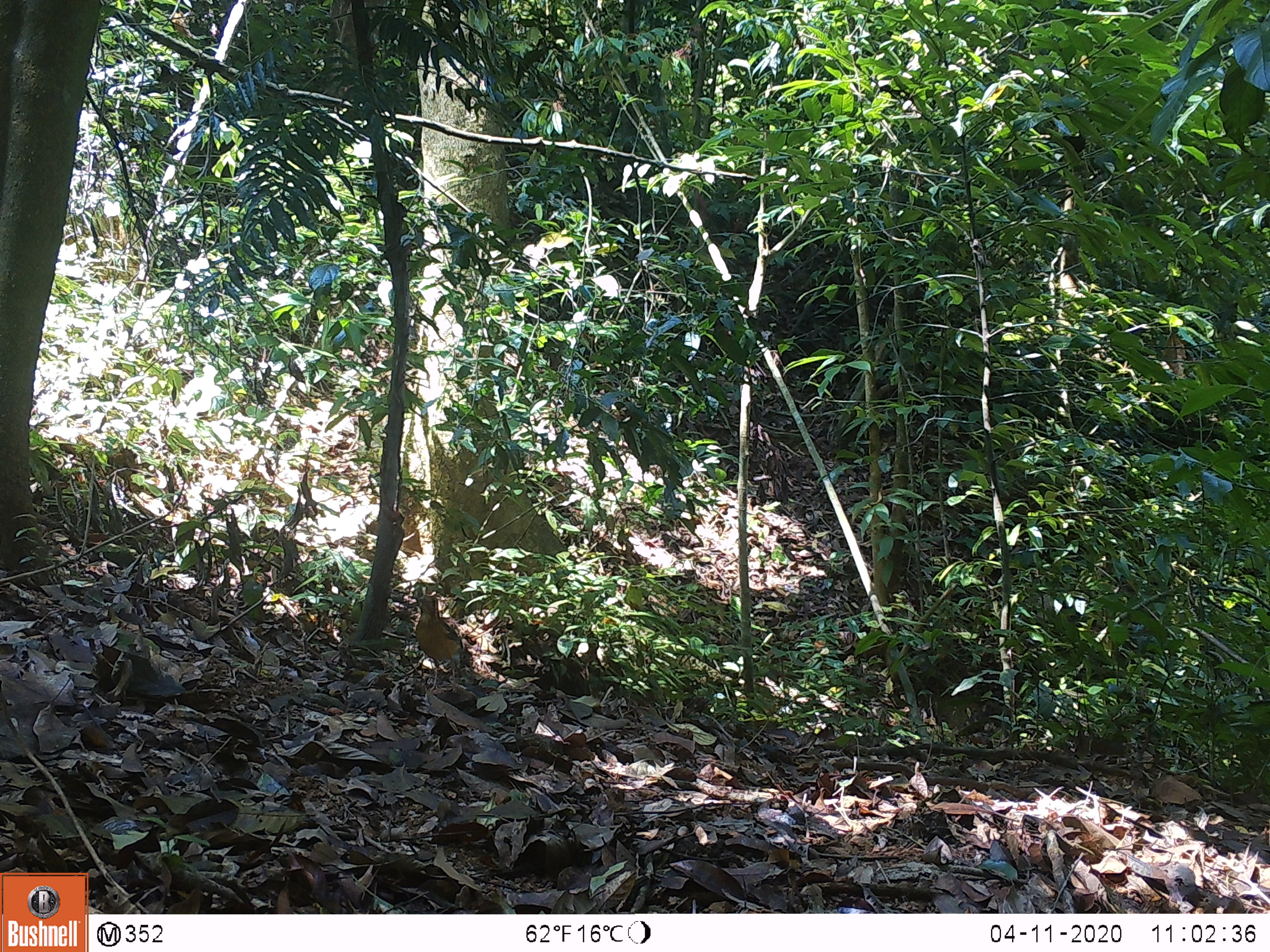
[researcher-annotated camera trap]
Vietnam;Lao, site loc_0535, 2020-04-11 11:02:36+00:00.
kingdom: Animalia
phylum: Chordata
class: Aves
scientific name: Aves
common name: bird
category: unidentified bird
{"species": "unidentified bird (bird) (Aves)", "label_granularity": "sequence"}